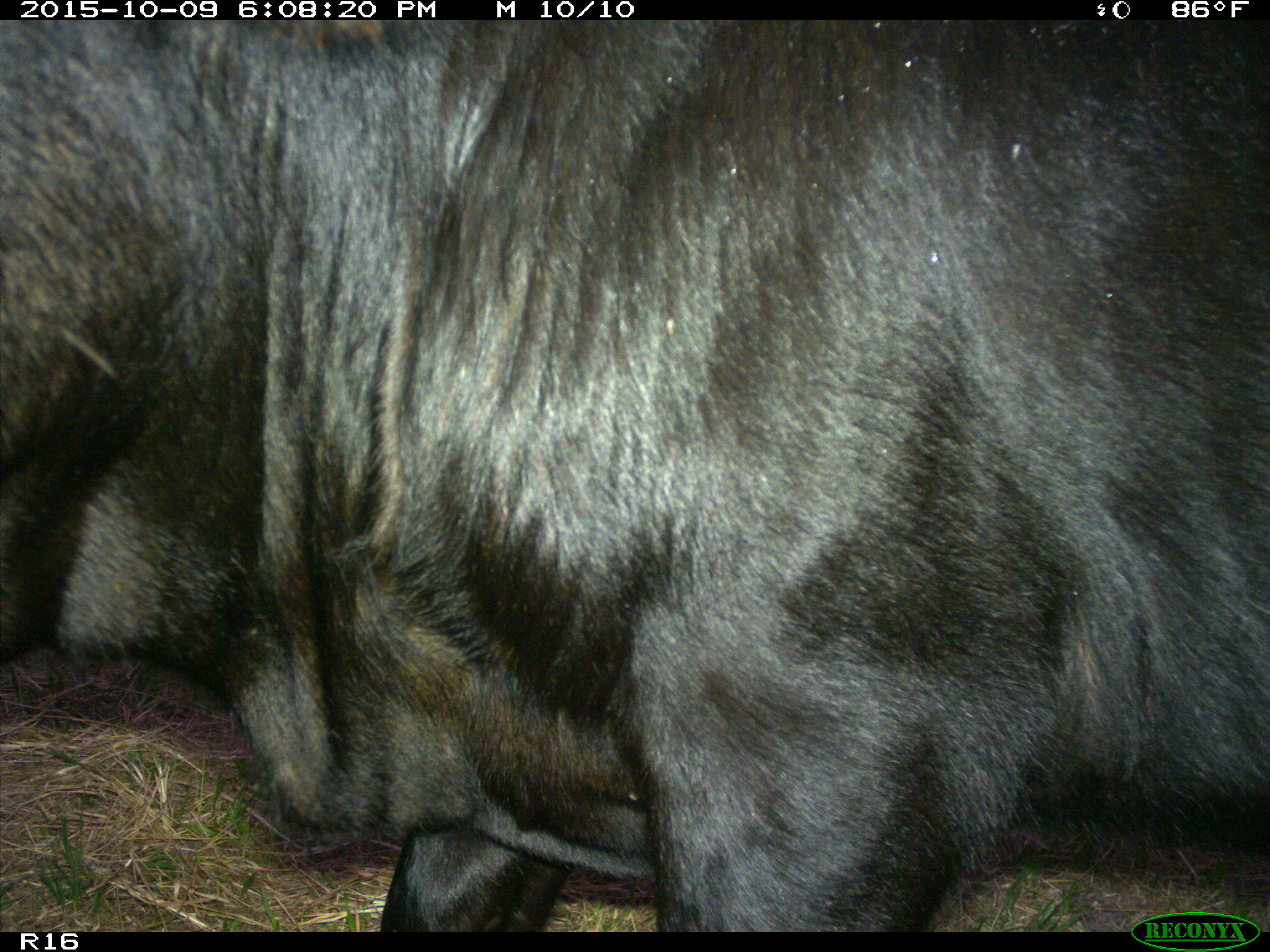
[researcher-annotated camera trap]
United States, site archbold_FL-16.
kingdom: Animalia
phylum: Chordata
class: Mammalia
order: Artiodactyla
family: Bovidae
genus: Bos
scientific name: Bos taurus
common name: domestic cow